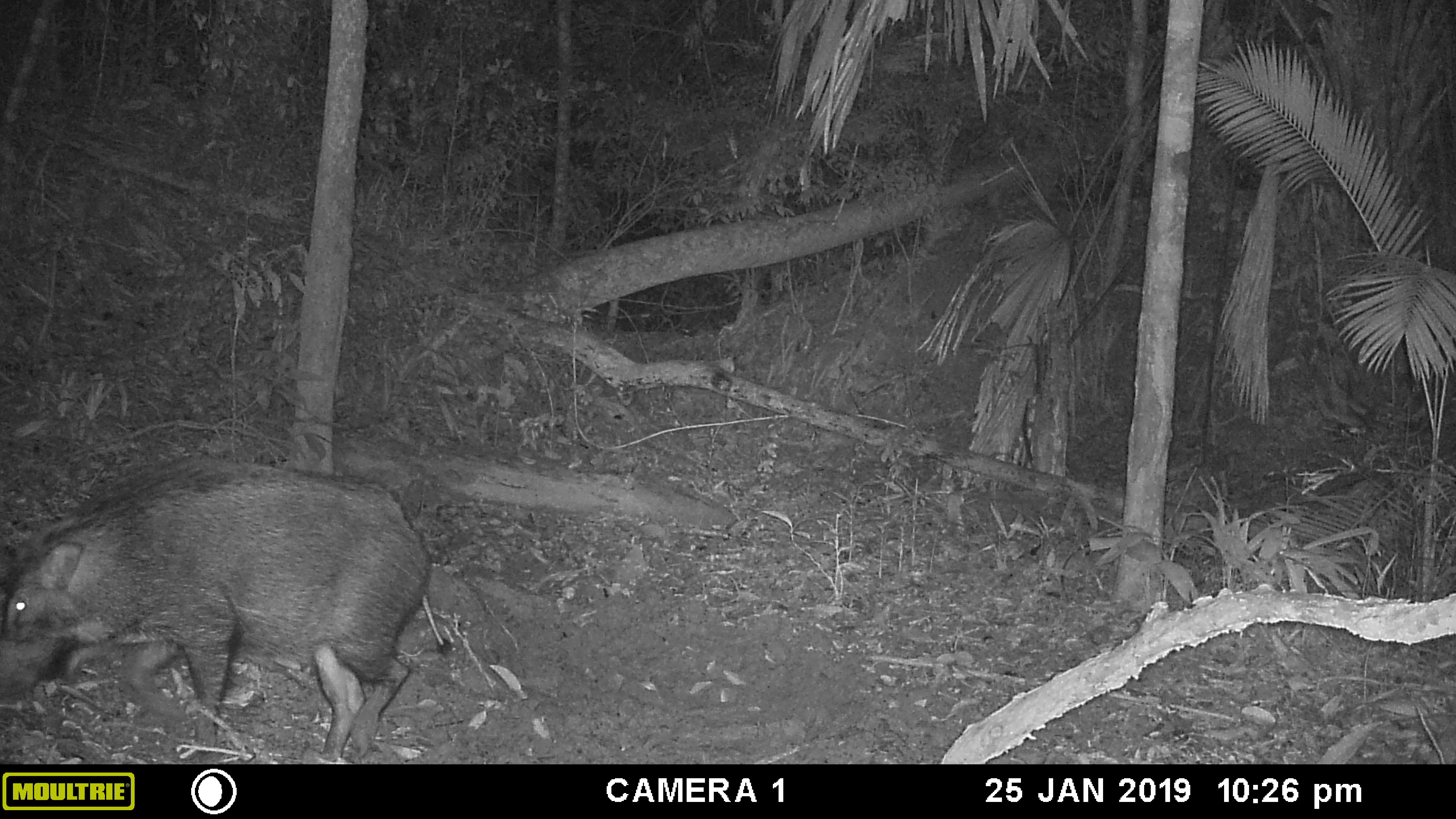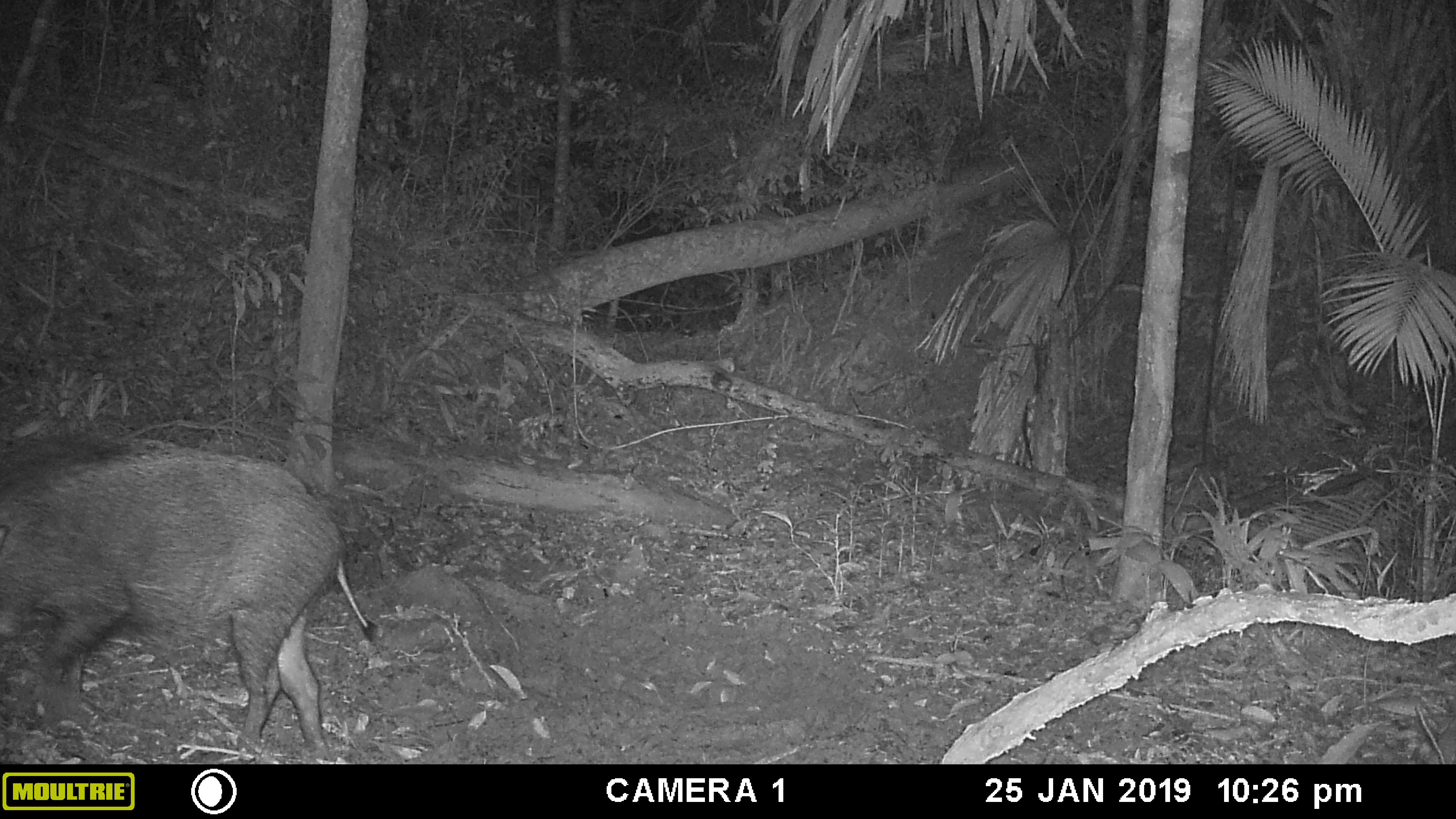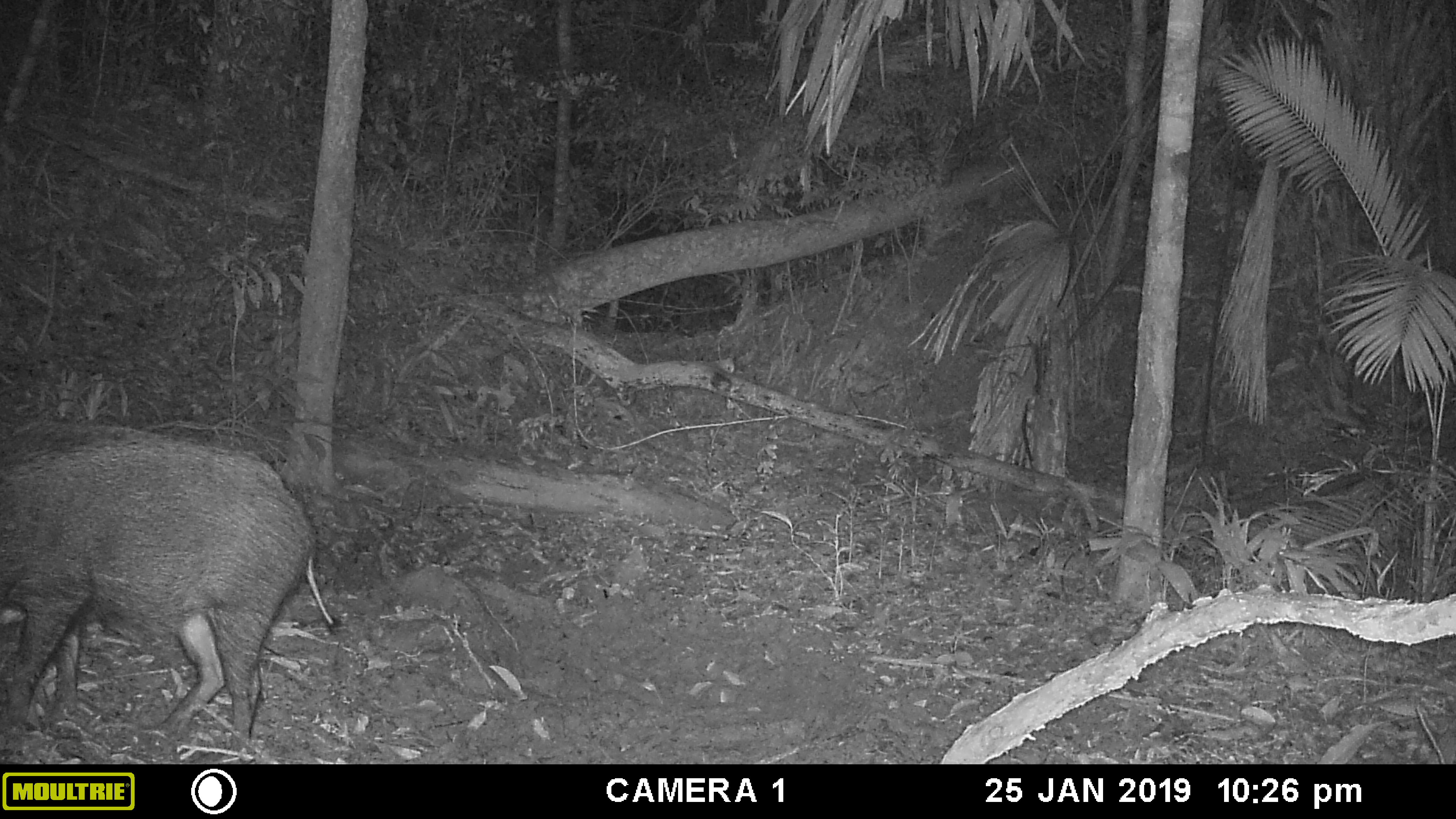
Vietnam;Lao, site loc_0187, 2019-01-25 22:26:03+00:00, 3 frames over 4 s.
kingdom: Animalia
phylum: Chordata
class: Mammalia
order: Artiodactyla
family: Suidae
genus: Sus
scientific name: Sus scrofa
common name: eurasian wild pig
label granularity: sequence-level